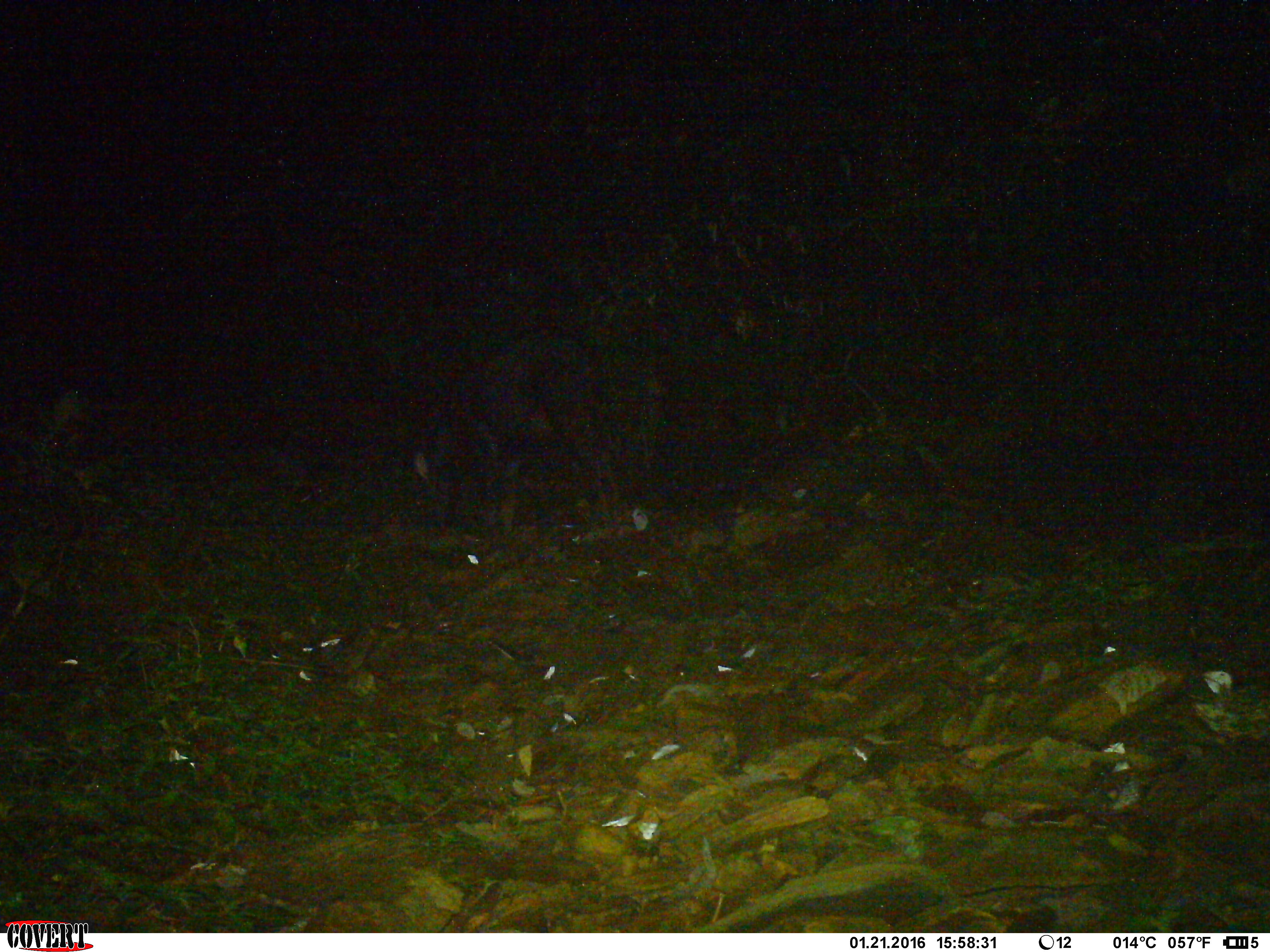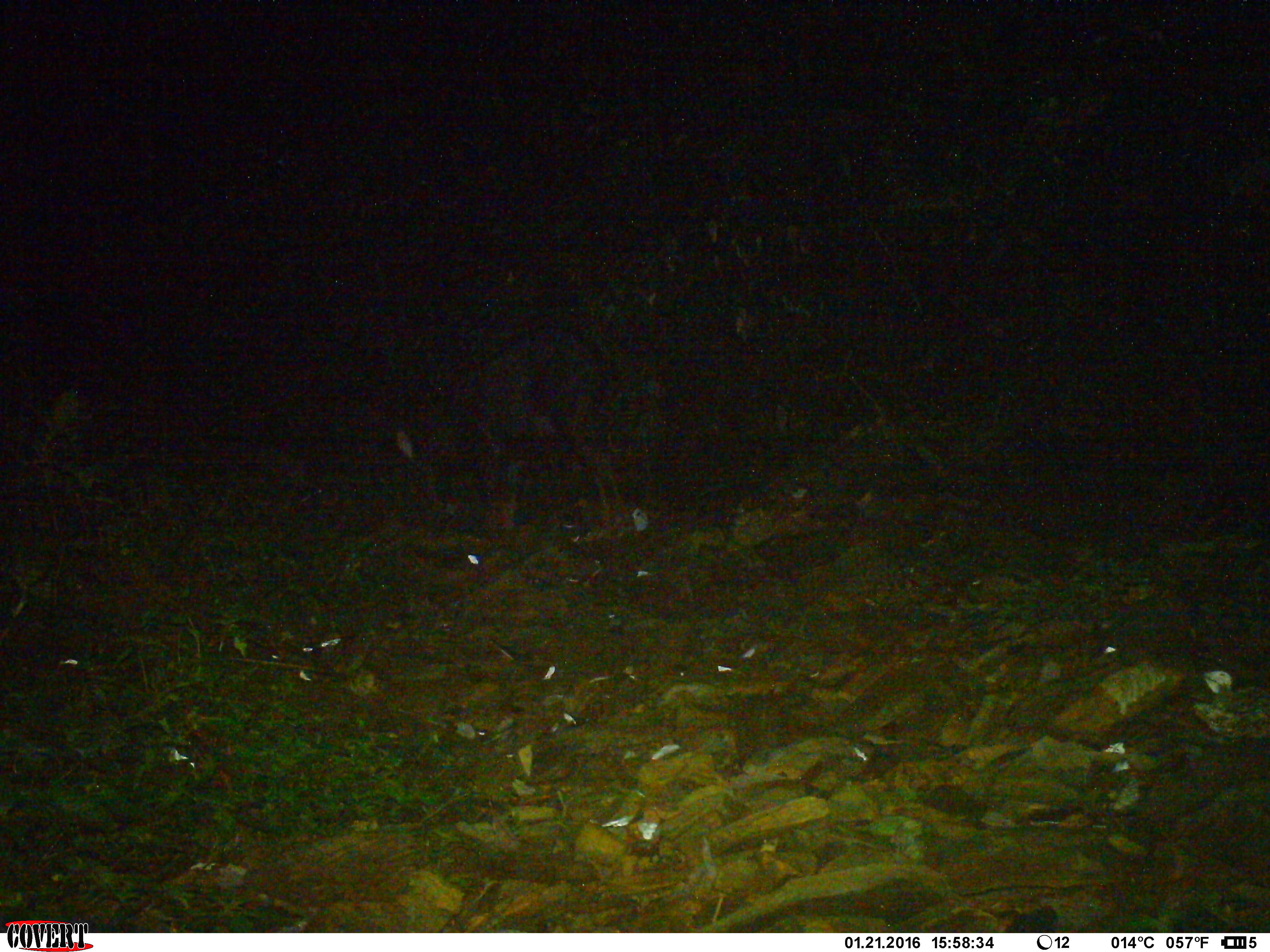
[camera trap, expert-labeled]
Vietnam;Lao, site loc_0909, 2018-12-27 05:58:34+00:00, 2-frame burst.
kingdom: Animalia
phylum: Chordata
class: Mammalia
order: Artiodactyla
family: Bovidae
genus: Capricornis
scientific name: Capricornis sumatraensis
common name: chinese serow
Chinese serow (Capricornis sumatraensis). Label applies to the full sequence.